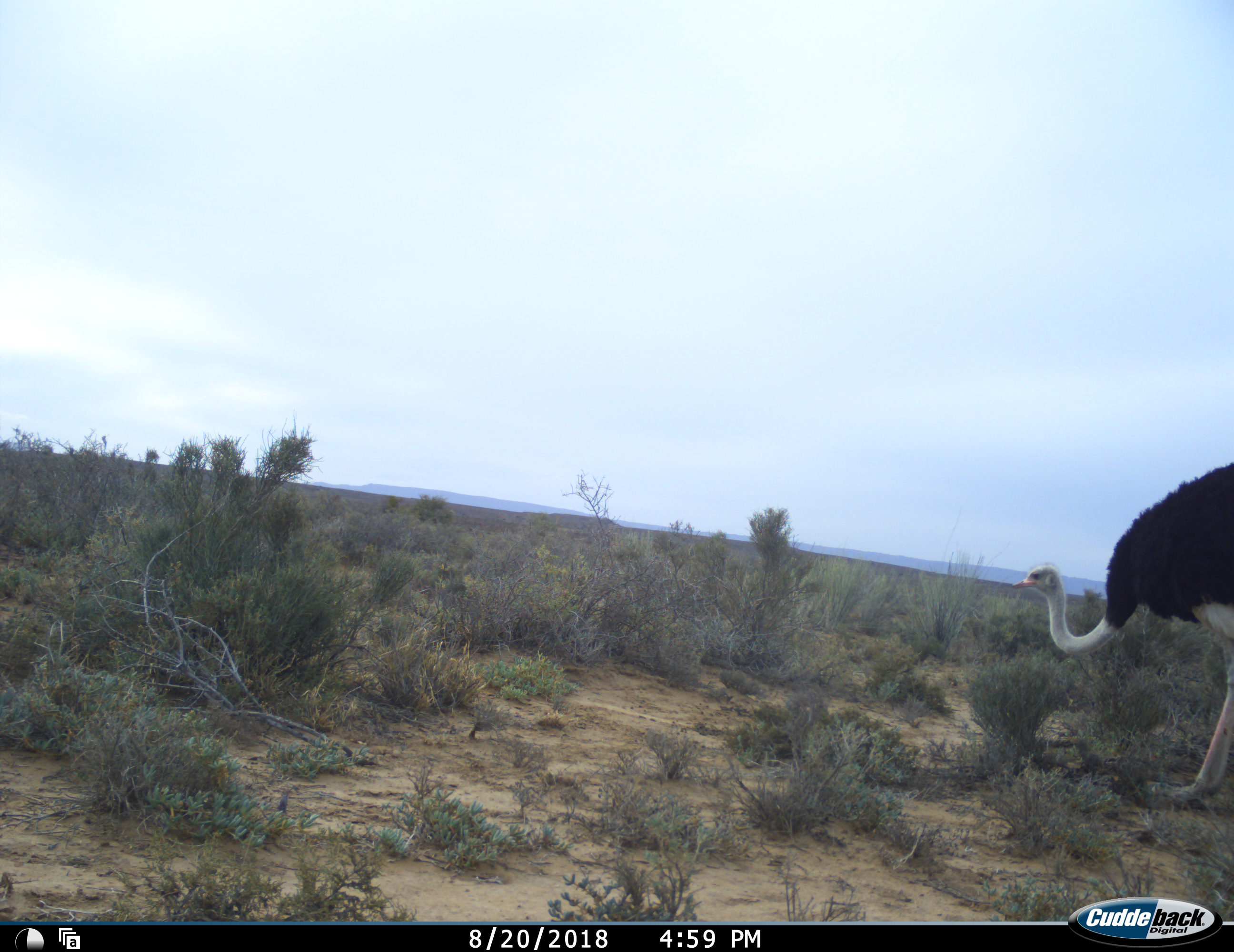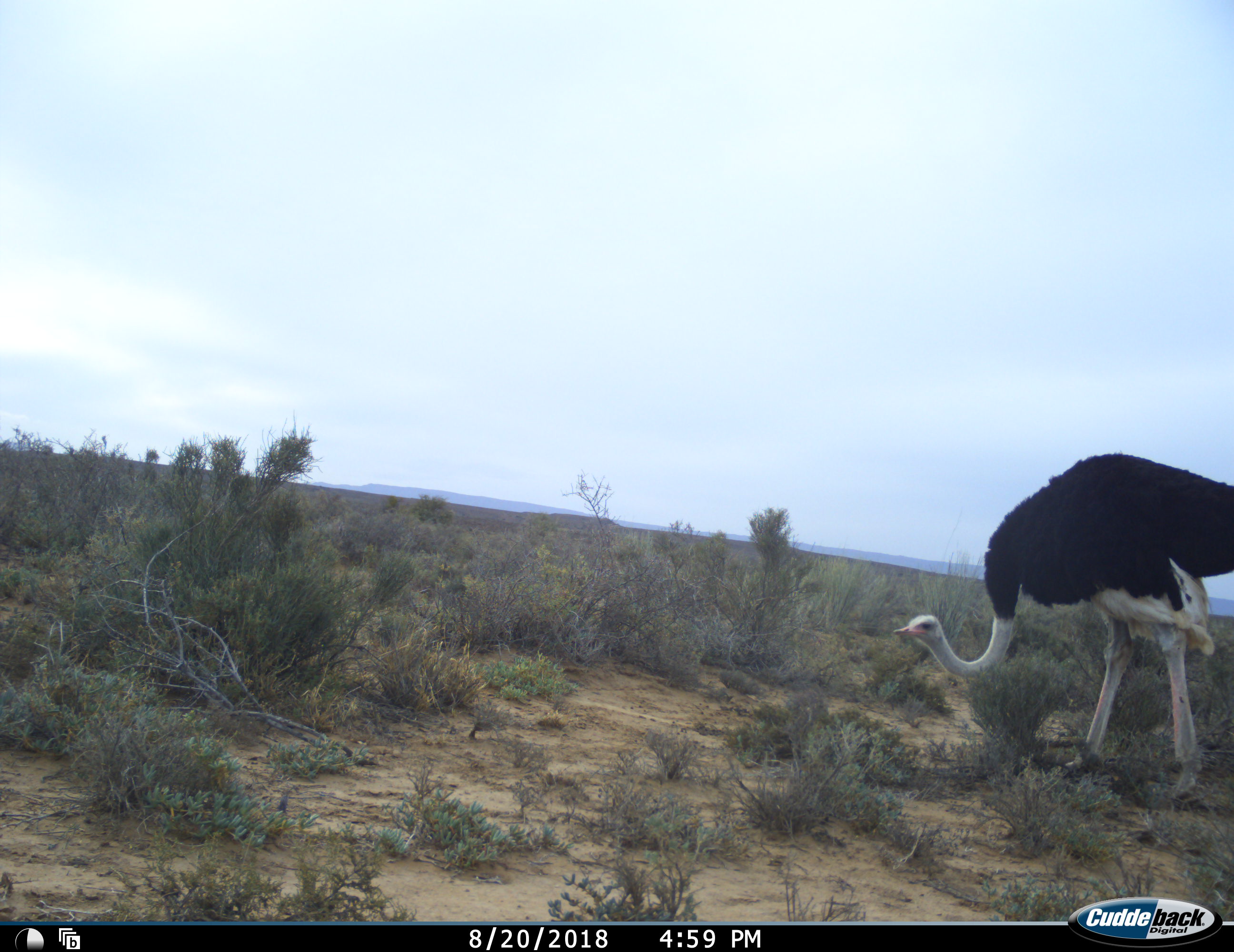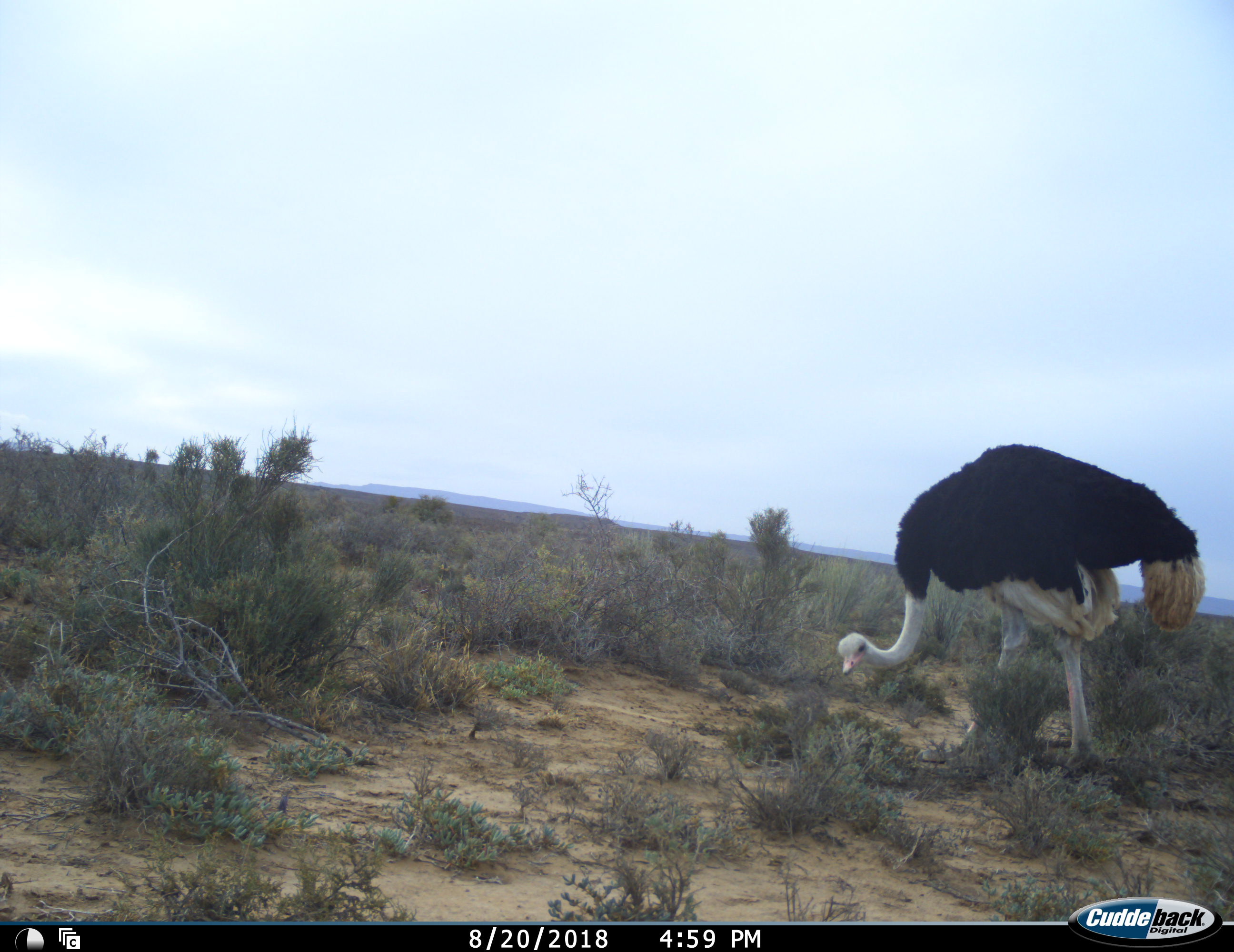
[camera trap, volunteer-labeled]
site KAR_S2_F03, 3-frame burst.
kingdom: Animalia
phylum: Chordata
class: Aves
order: Struthioniformes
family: Struthionidae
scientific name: Struthionidae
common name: ostrich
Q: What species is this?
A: Ostrich (Struthionidae).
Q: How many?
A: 1.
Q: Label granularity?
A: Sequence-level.